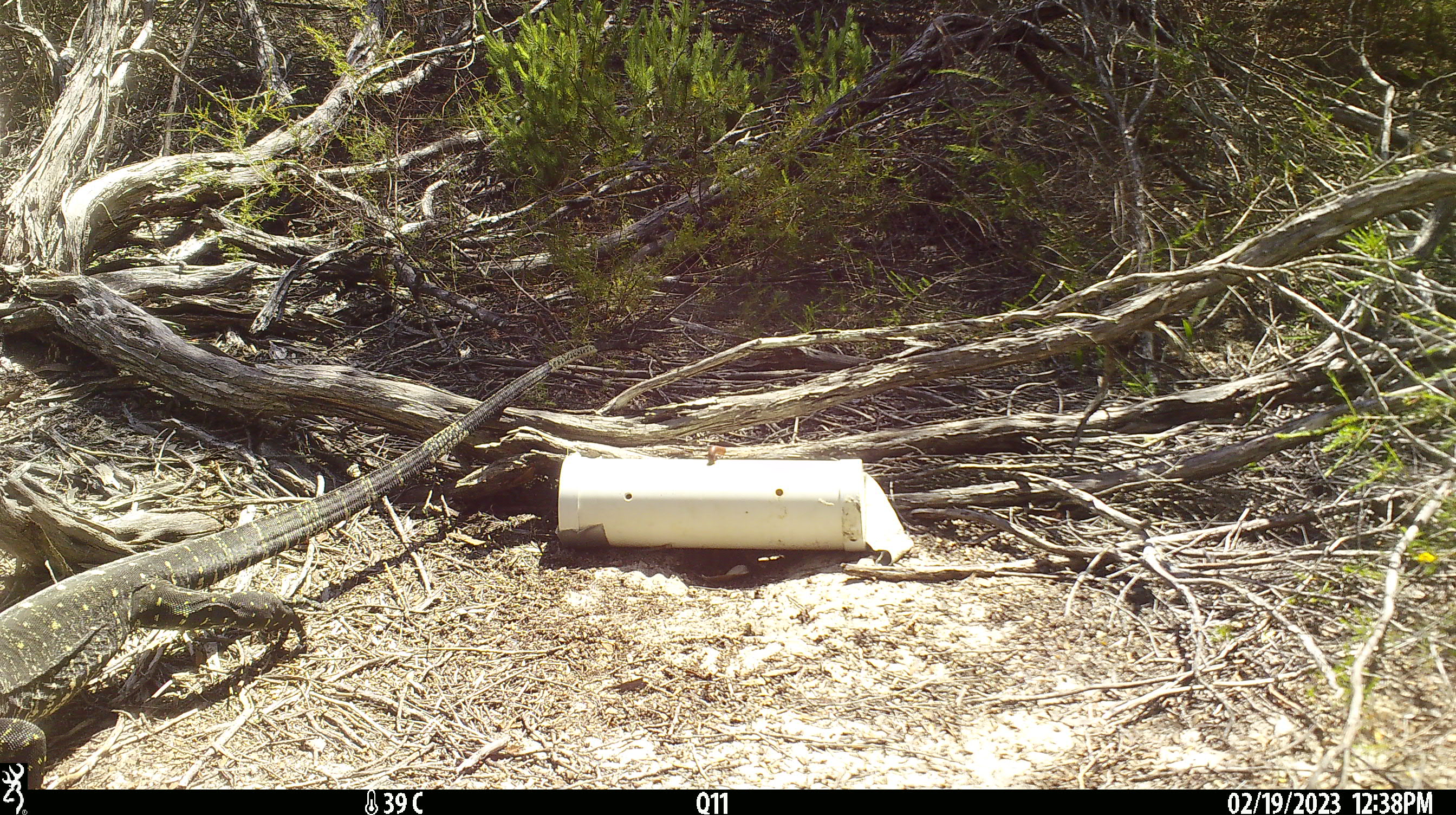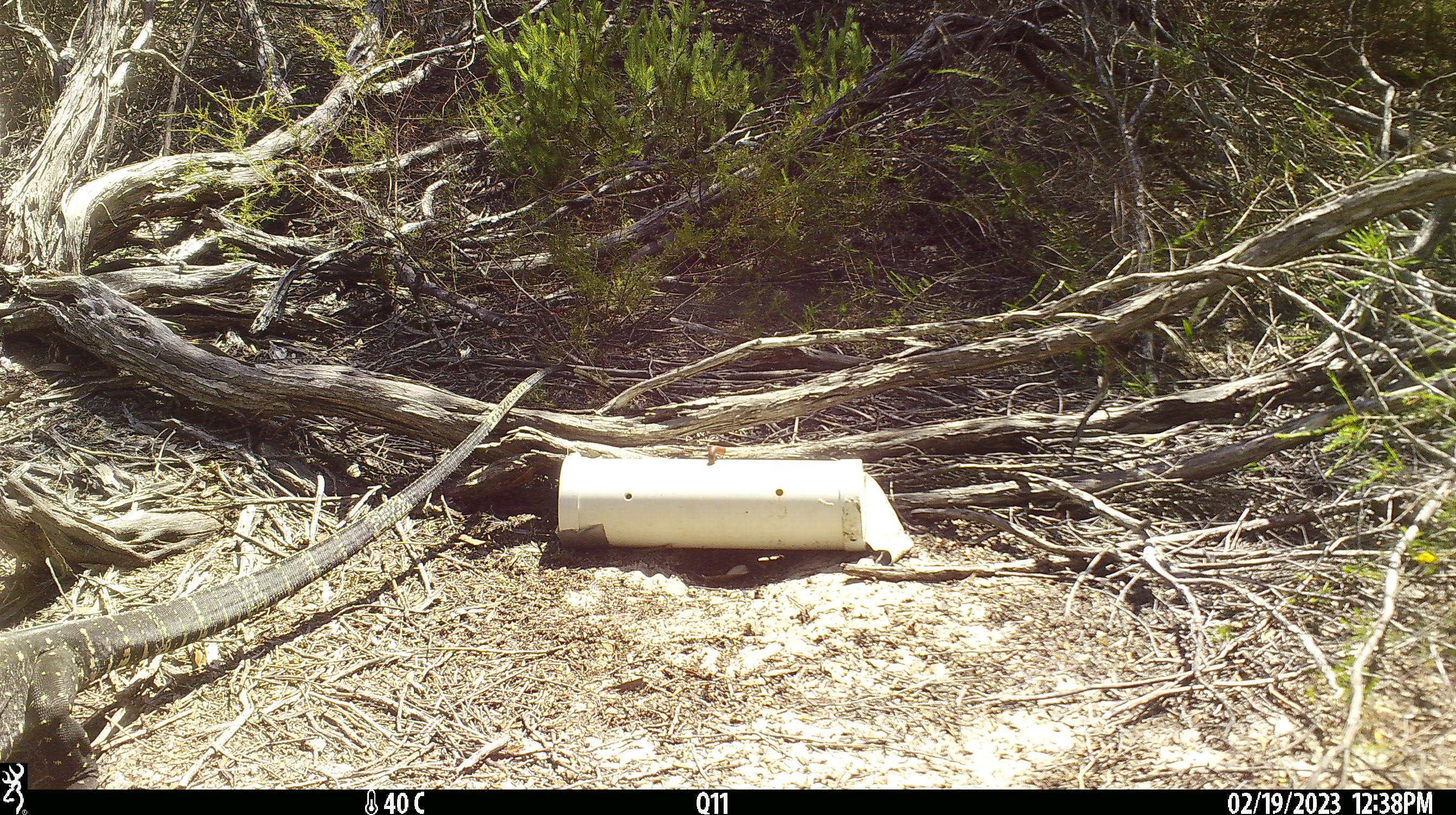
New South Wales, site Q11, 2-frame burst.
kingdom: Animalia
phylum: Chordata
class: Reptilia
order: Squamata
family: Varanidae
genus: Varanus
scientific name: Varanus varius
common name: lace monitor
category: goanna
Goanna (lace monitor) (Varanus varius).